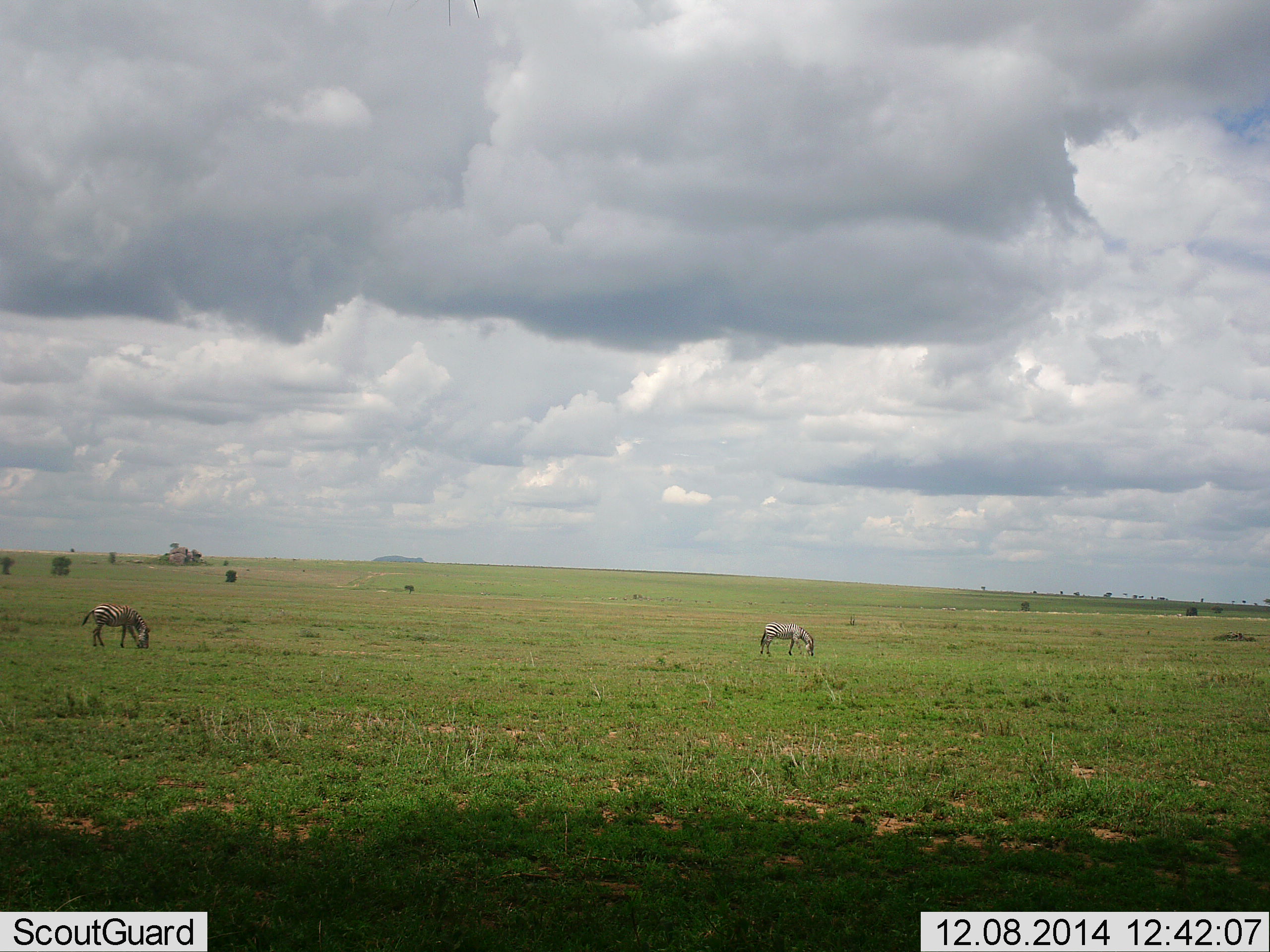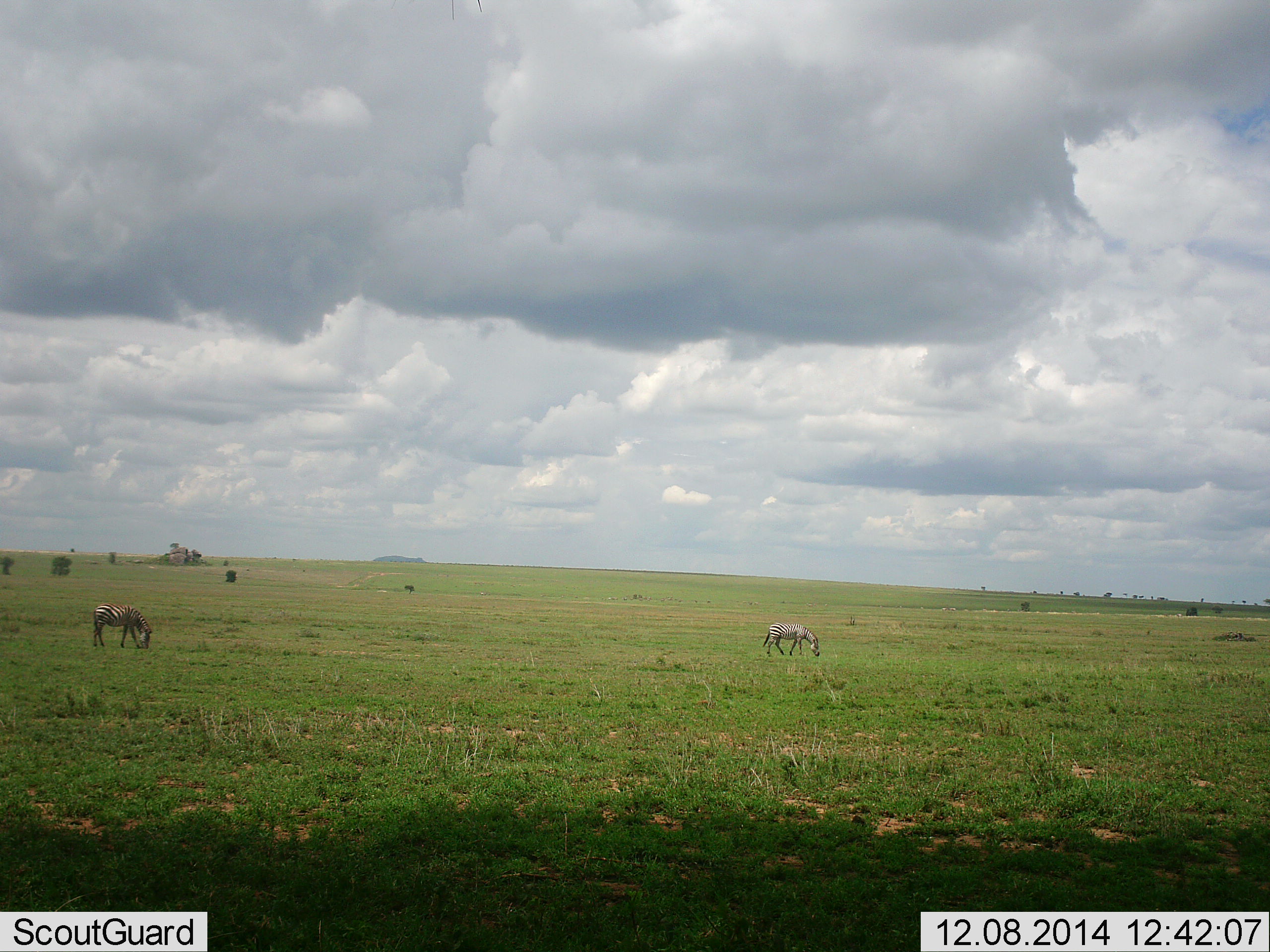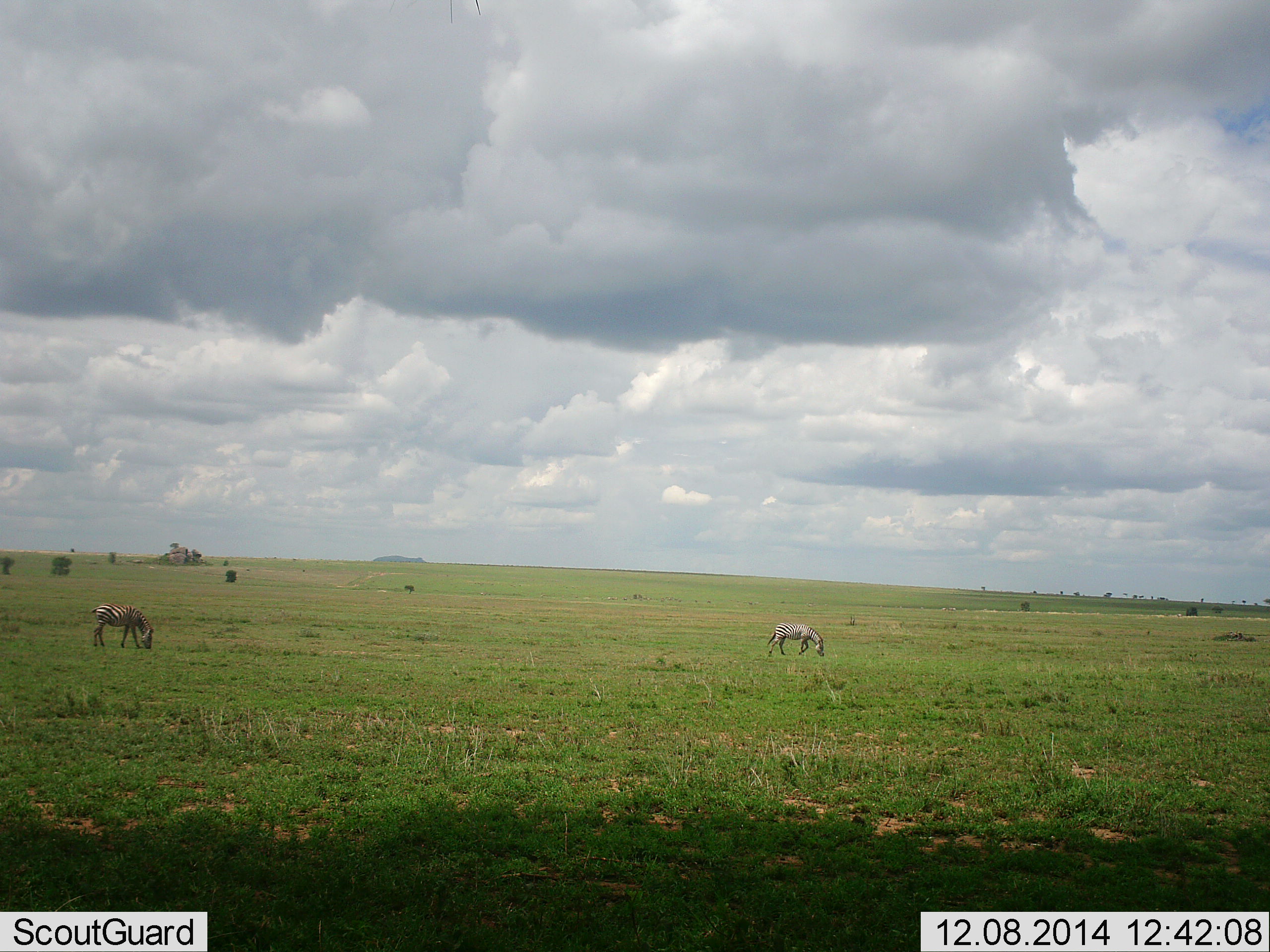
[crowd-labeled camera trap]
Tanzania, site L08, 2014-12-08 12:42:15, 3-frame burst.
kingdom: Animalia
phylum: Chordata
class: Mammalia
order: Perissodactyla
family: Equidae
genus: Equus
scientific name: Equus quagga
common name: plains zebra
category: zebra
Zebra (plains zebra) (Equus quagga), count 2. Behavior (volunteer vote fractions): standing 10%, resting 0%, moving 10%, interacting 0%. Young present (vote fraction): 0%. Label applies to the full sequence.